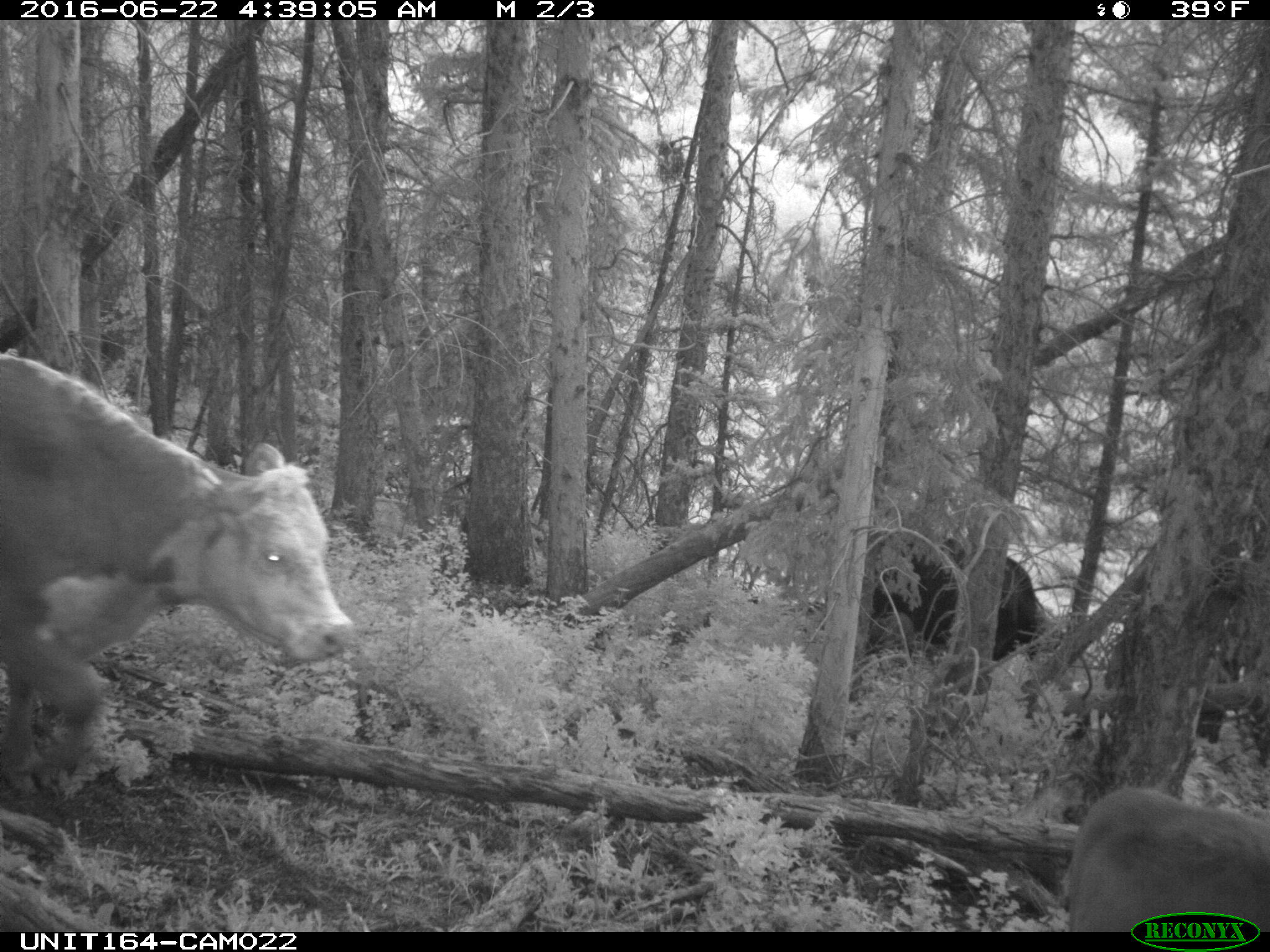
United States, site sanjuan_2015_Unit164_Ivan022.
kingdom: Animalia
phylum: Chordata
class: Mammalia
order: Artiodactyla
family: Bovidae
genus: Bos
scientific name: Bos taurus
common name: domestic cow